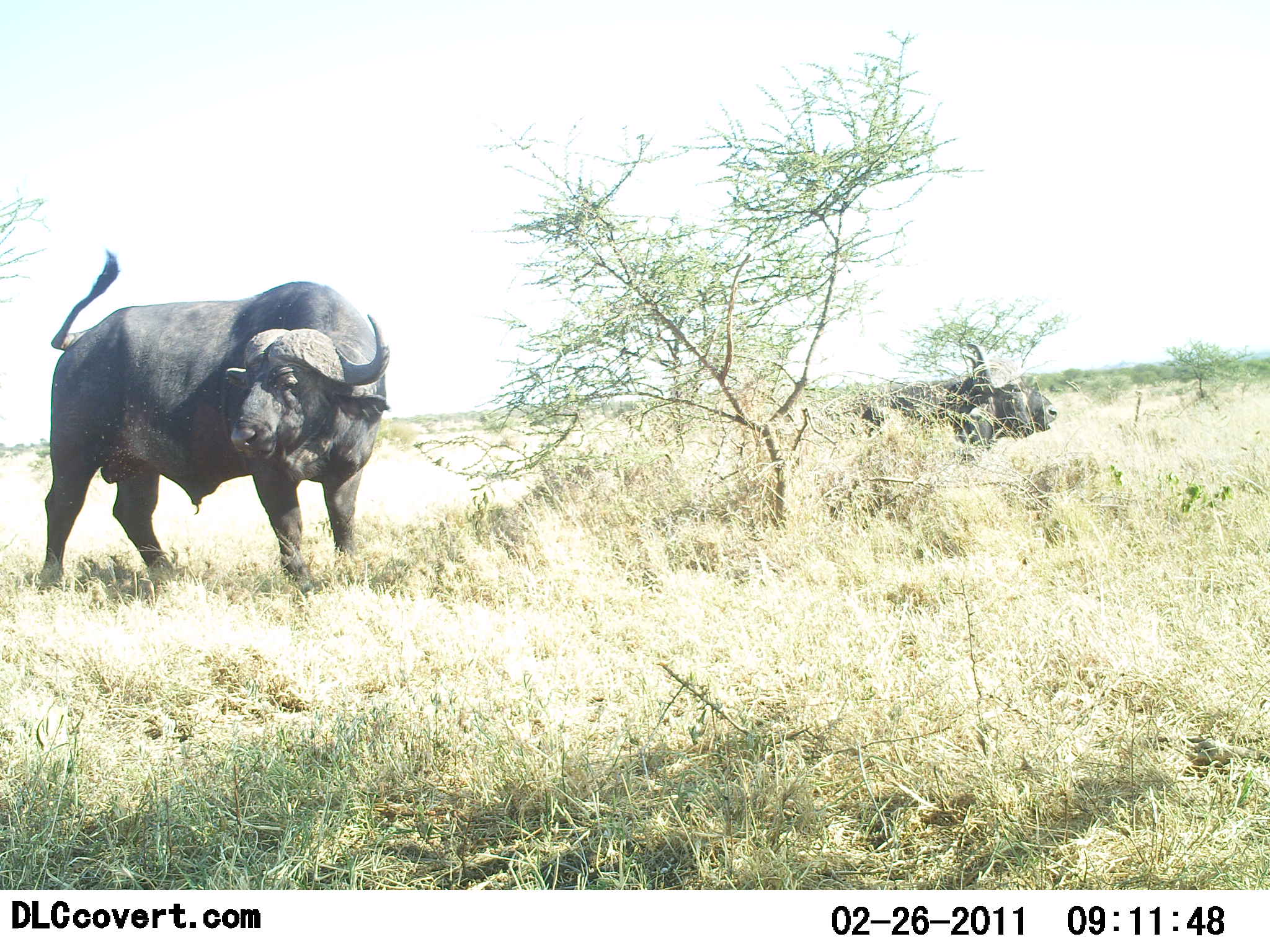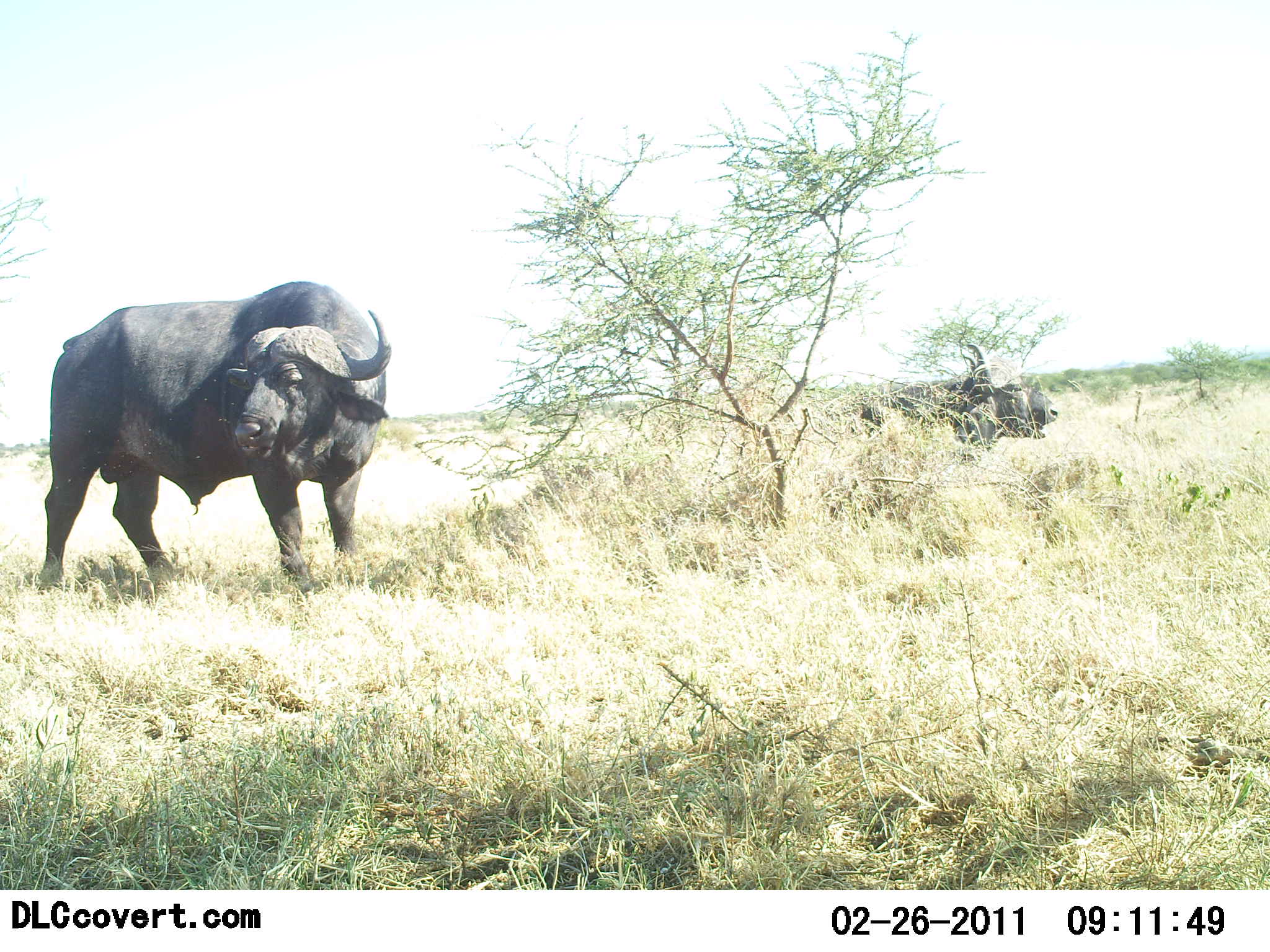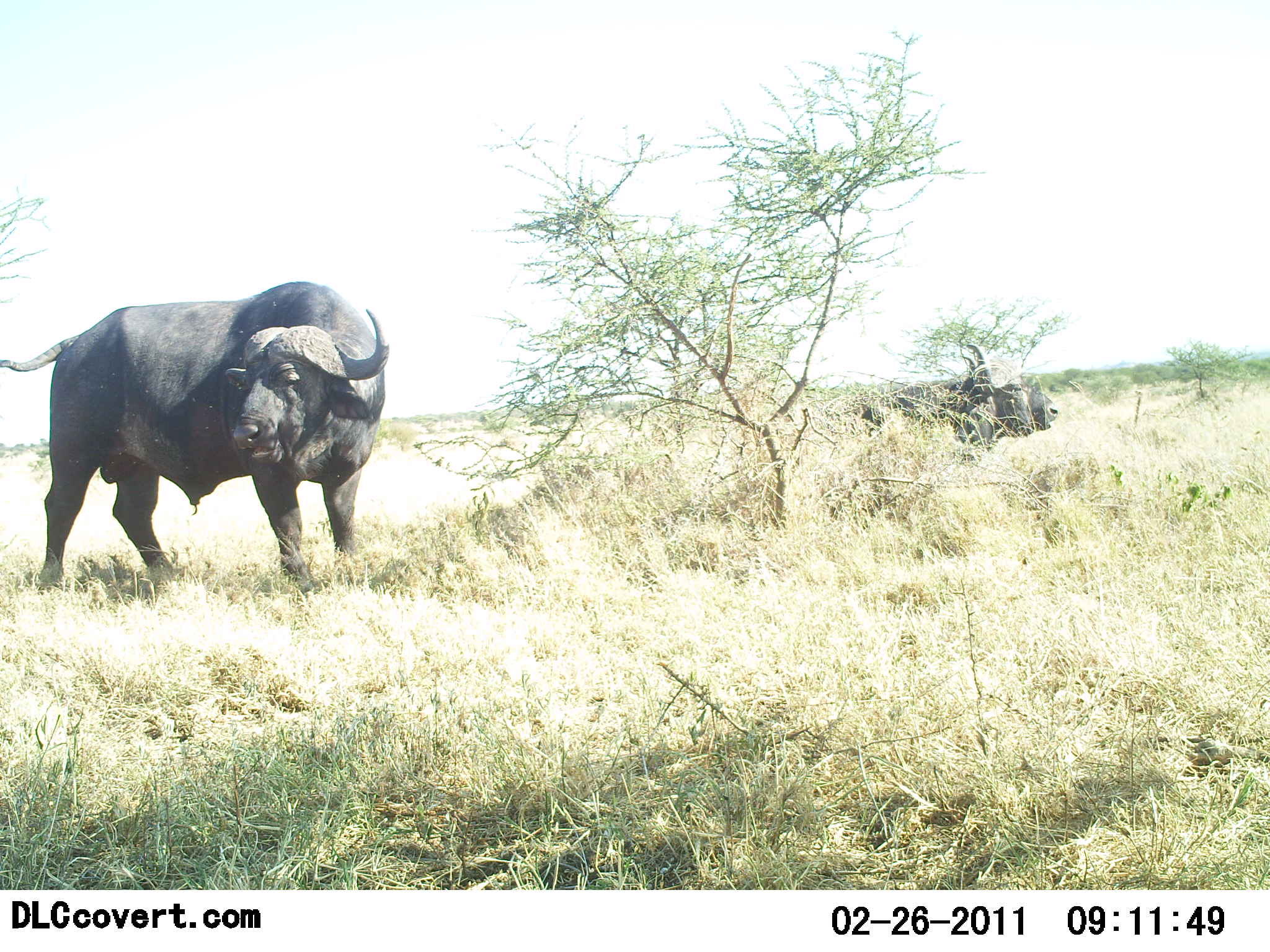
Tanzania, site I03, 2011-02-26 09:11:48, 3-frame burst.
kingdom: Animalia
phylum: Chordata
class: Mammalia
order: Artiodactyla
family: Bovidae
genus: Syncerus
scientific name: Syncerus caffer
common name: cape buffalo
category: buffalo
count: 2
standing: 85%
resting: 8%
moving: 0%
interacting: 0%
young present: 0%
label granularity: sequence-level